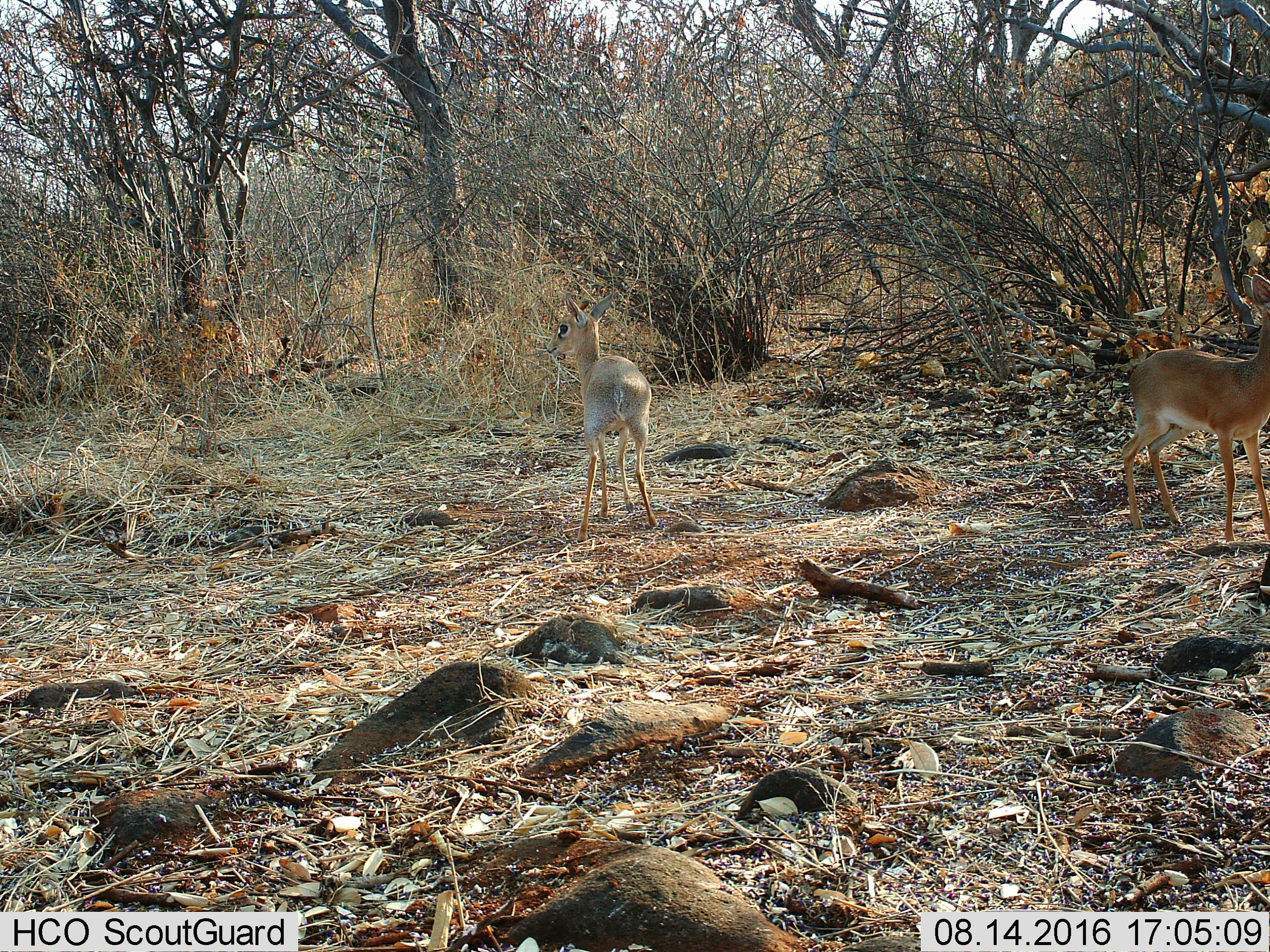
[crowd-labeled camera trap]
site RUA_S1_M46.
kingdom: Animalia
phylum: Chordata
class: Mammalia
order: Artiodactyla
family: Bovidae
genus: Madoqua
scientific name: Madoqua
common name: dik-dik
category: dikdik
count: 2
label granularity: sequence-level